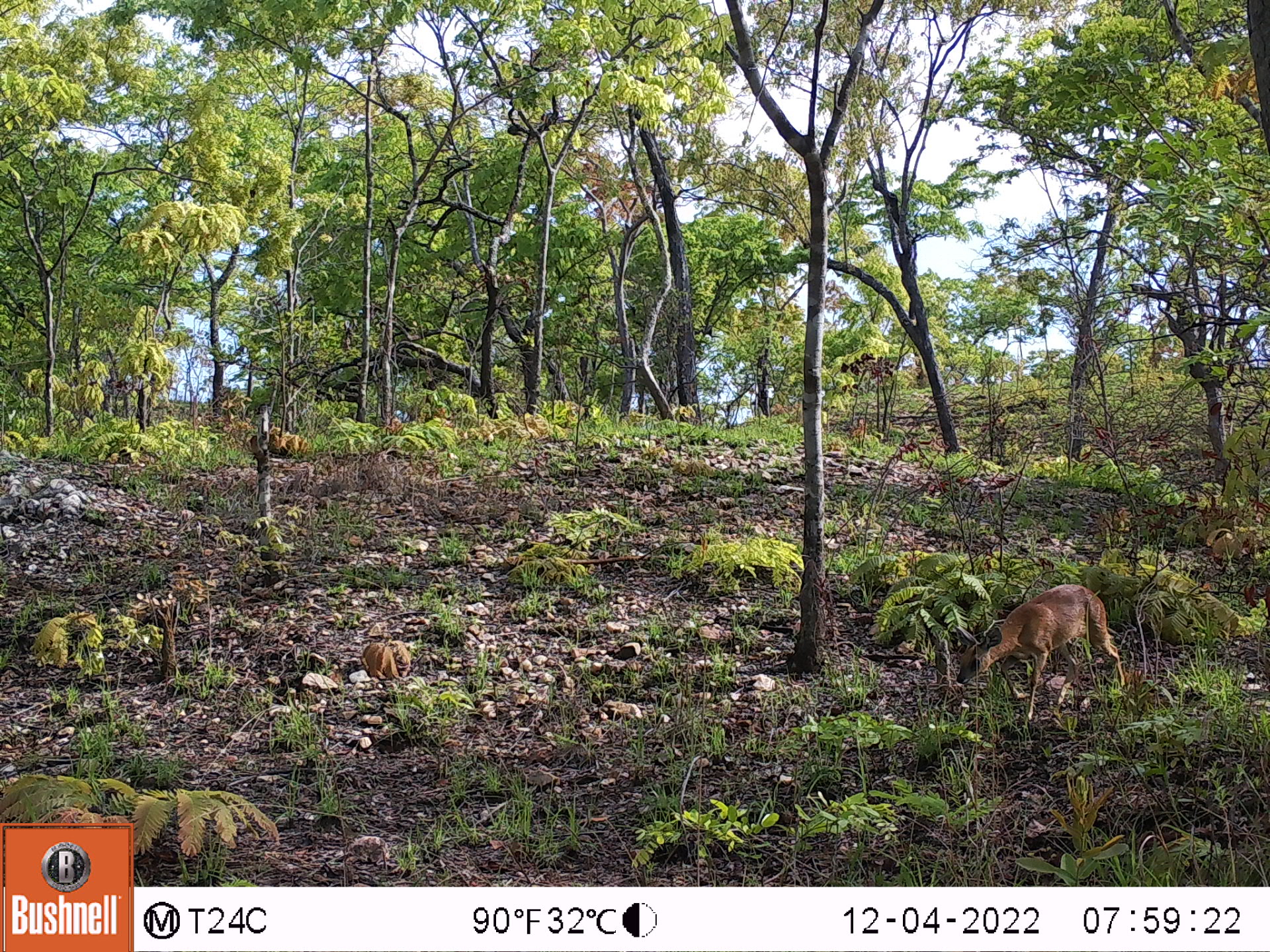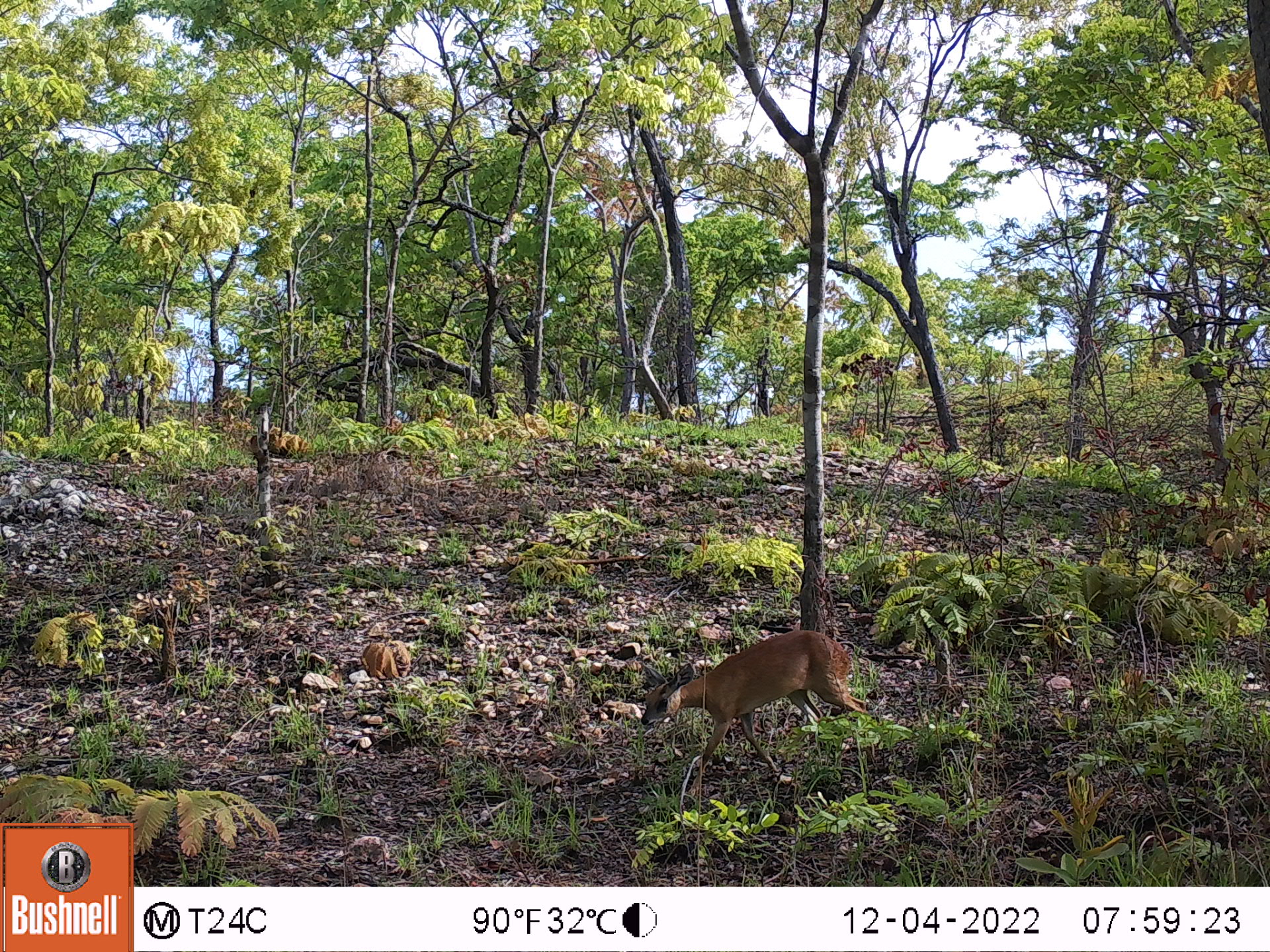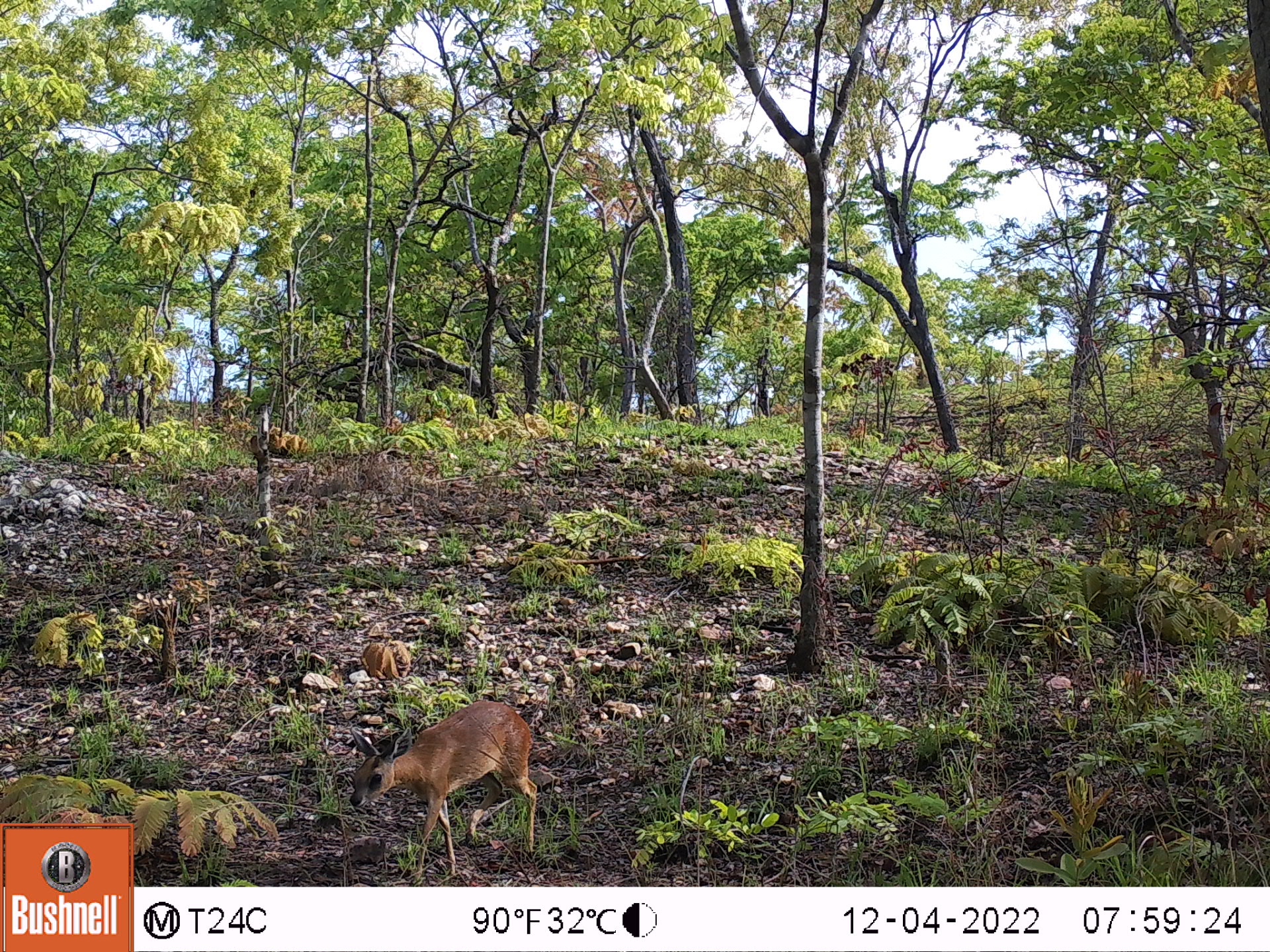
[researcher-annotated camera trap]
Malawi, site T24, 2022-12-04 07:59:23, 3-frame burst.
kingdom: Animalia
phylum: Chordata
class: Mammalia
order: Artiodactyla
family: Bovidae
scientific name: Antilopinae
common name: small antelope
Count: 1.